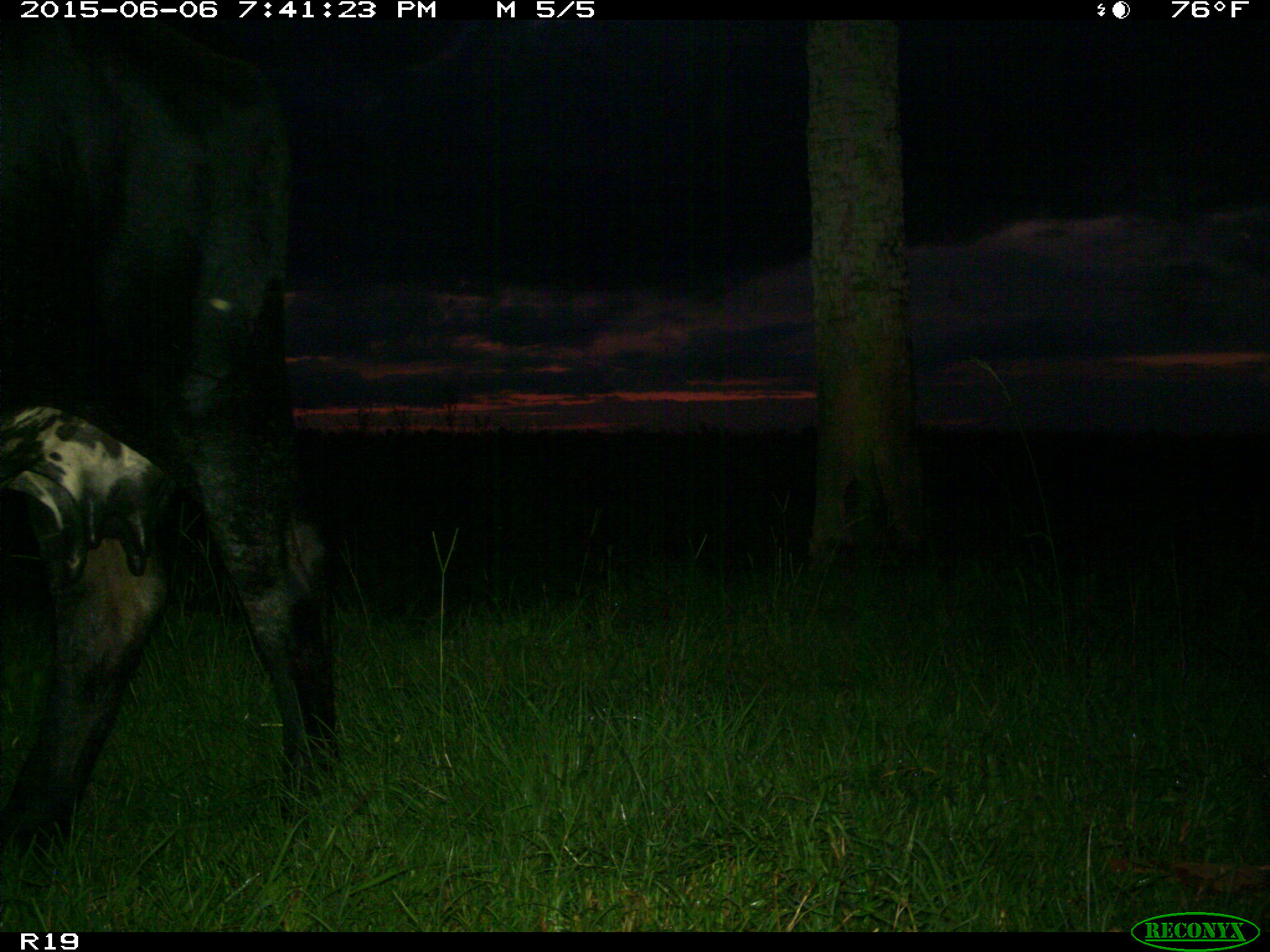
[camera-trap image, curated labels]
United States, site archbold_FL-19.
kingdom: Animalia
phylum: Chordata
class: Mammalia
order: Artiodactyla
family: Bovidae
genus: Bos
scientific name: Bos taurus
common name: domestic cow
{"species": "Bos taurus (domestic cow)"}